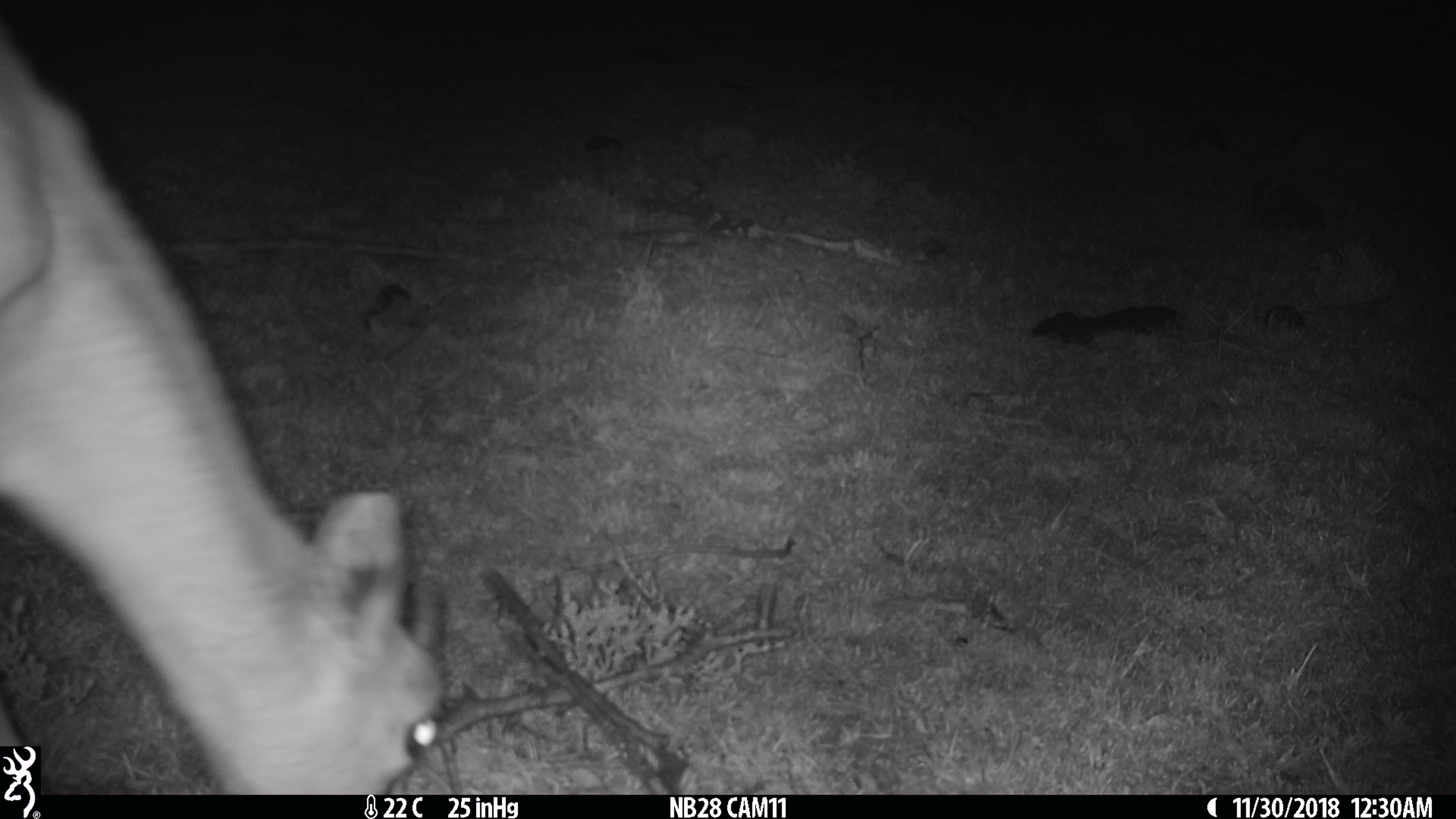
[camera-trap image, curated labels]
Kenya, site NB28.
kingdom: Animalia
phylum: Chordata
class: Mammalia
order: Artiodactyla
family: Bovidae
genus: Eudorcas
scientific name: Eudorcas thomsonii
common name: thomon's gazelle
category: gazelle thomsons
Gazelle thomsons (thomon's gazelle) (Eudorcas thomsonii).